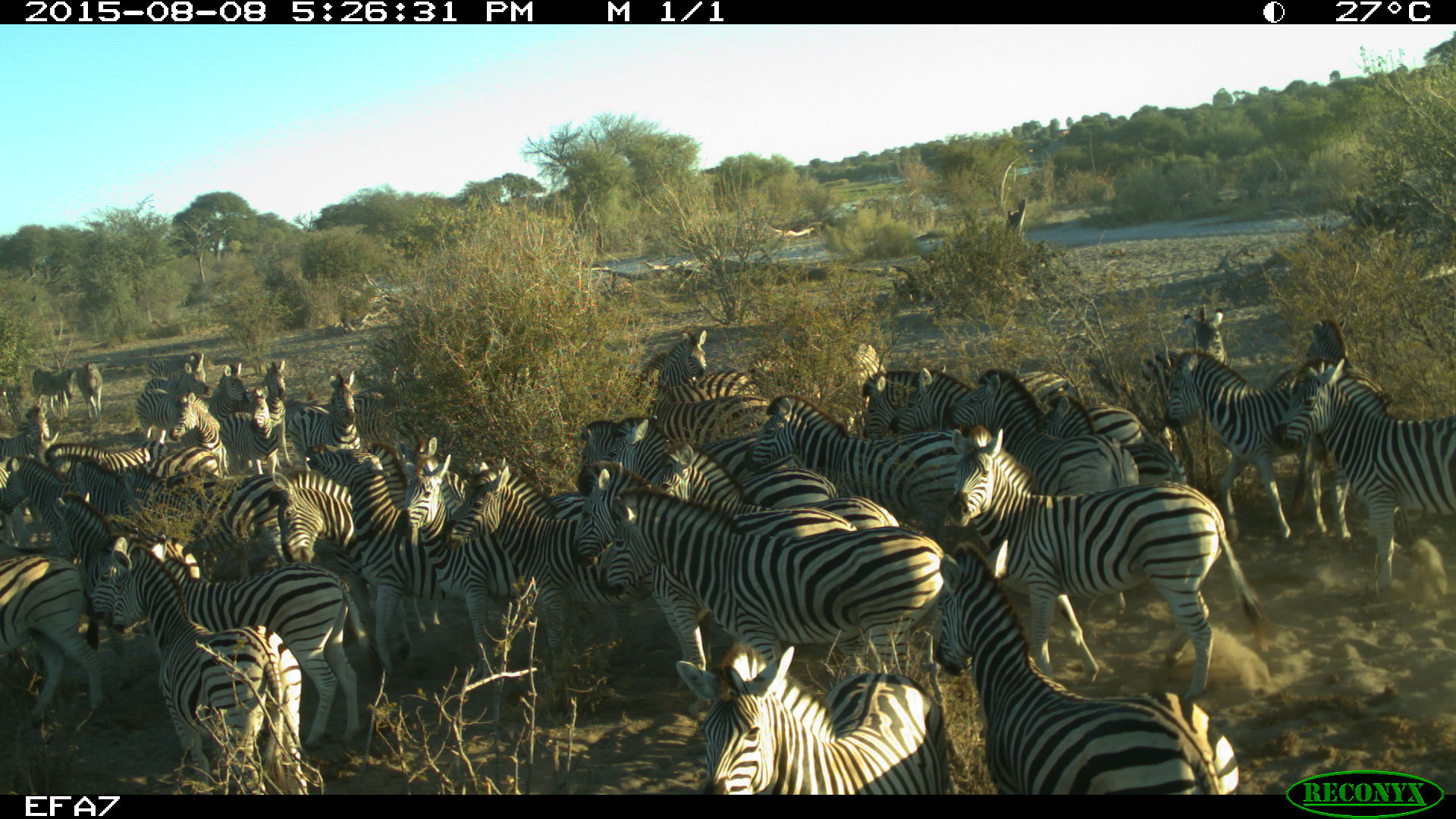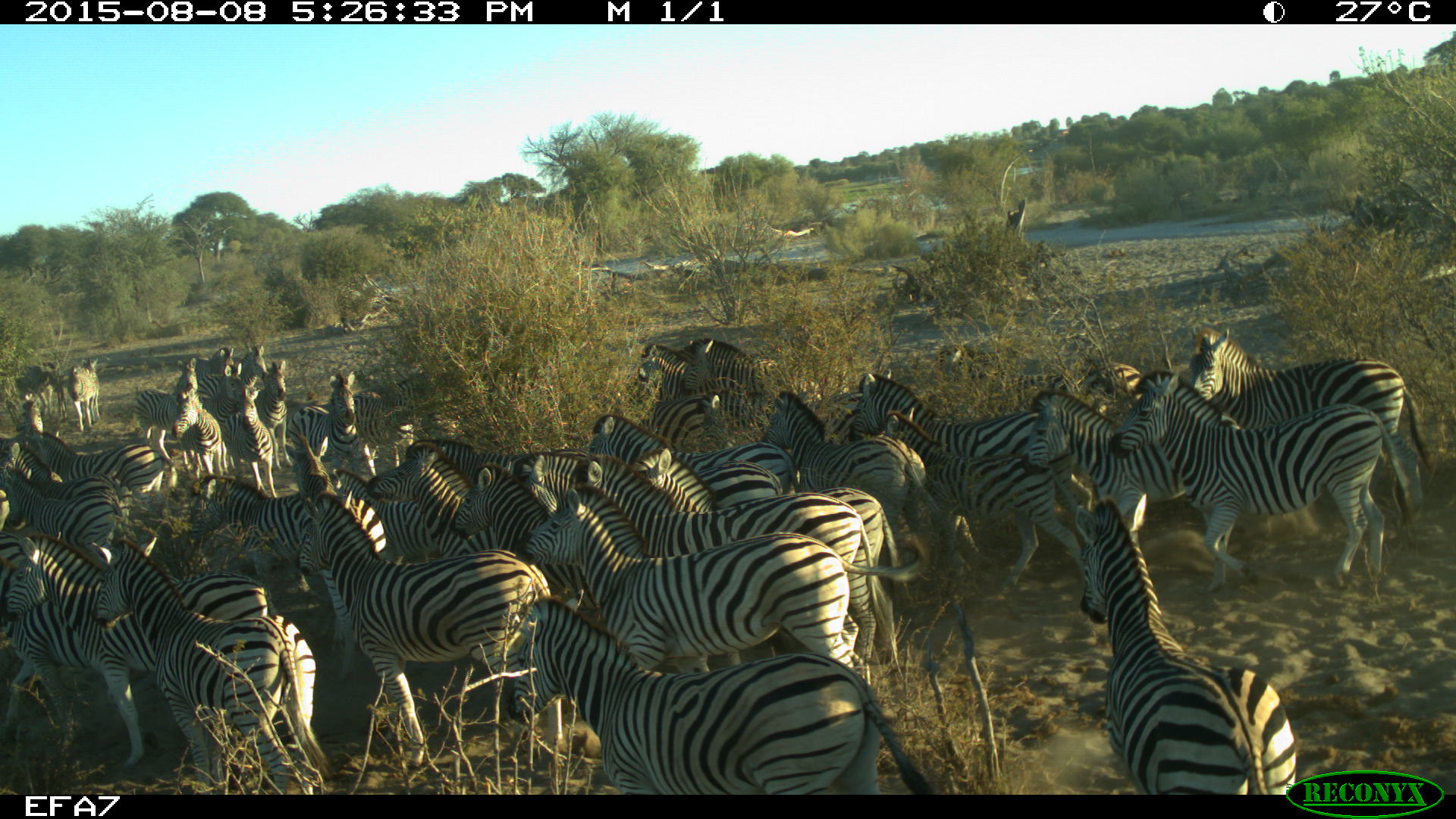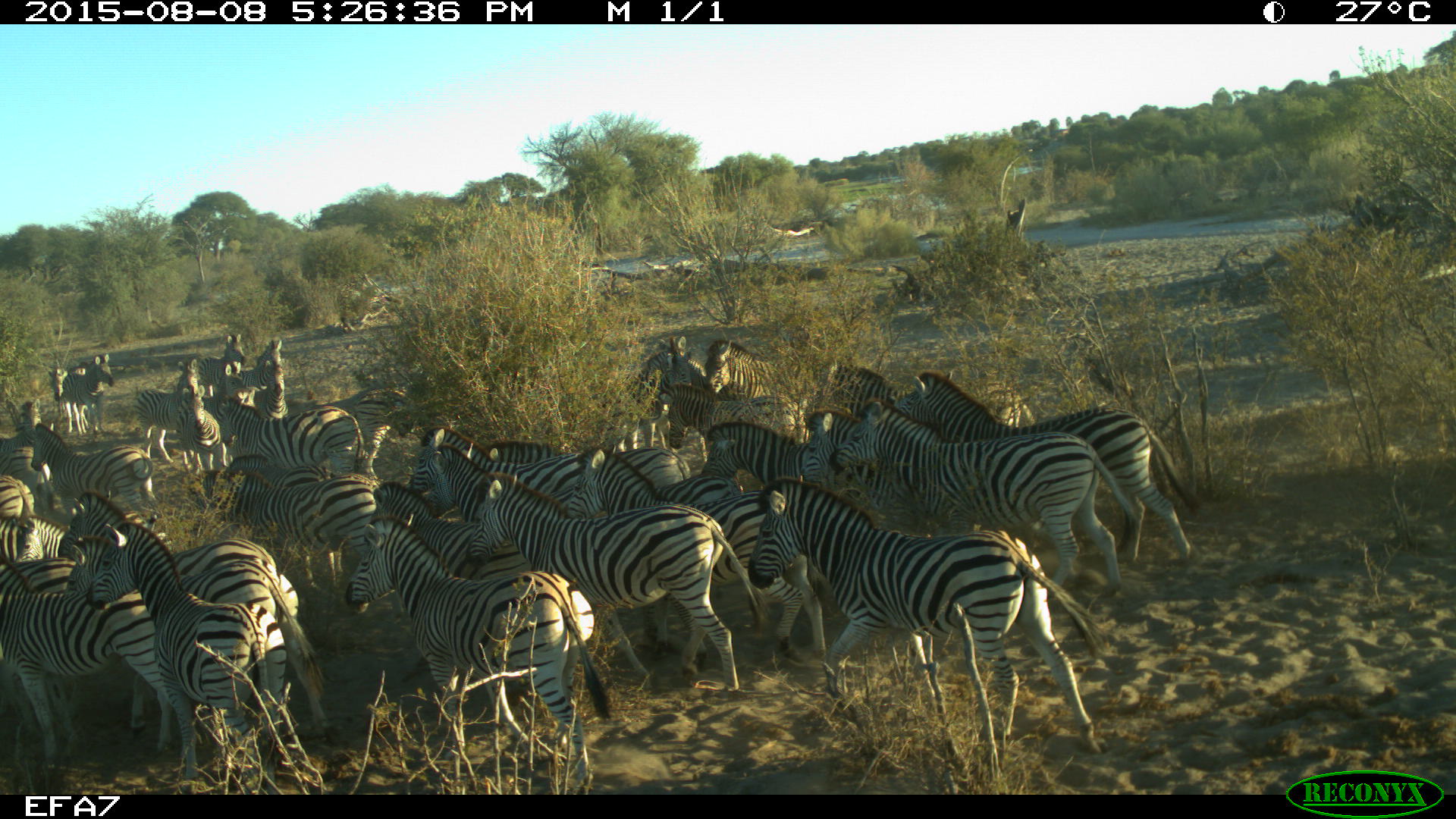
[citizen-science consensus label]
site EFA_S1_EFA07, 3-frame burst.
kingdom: Animalia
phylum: Chordata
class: Mammalia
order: Perissodactyla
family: Equidae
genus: Equus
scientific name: Equus quagga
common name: plains zebra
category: zebraplains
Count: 11-50.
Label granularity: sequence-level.